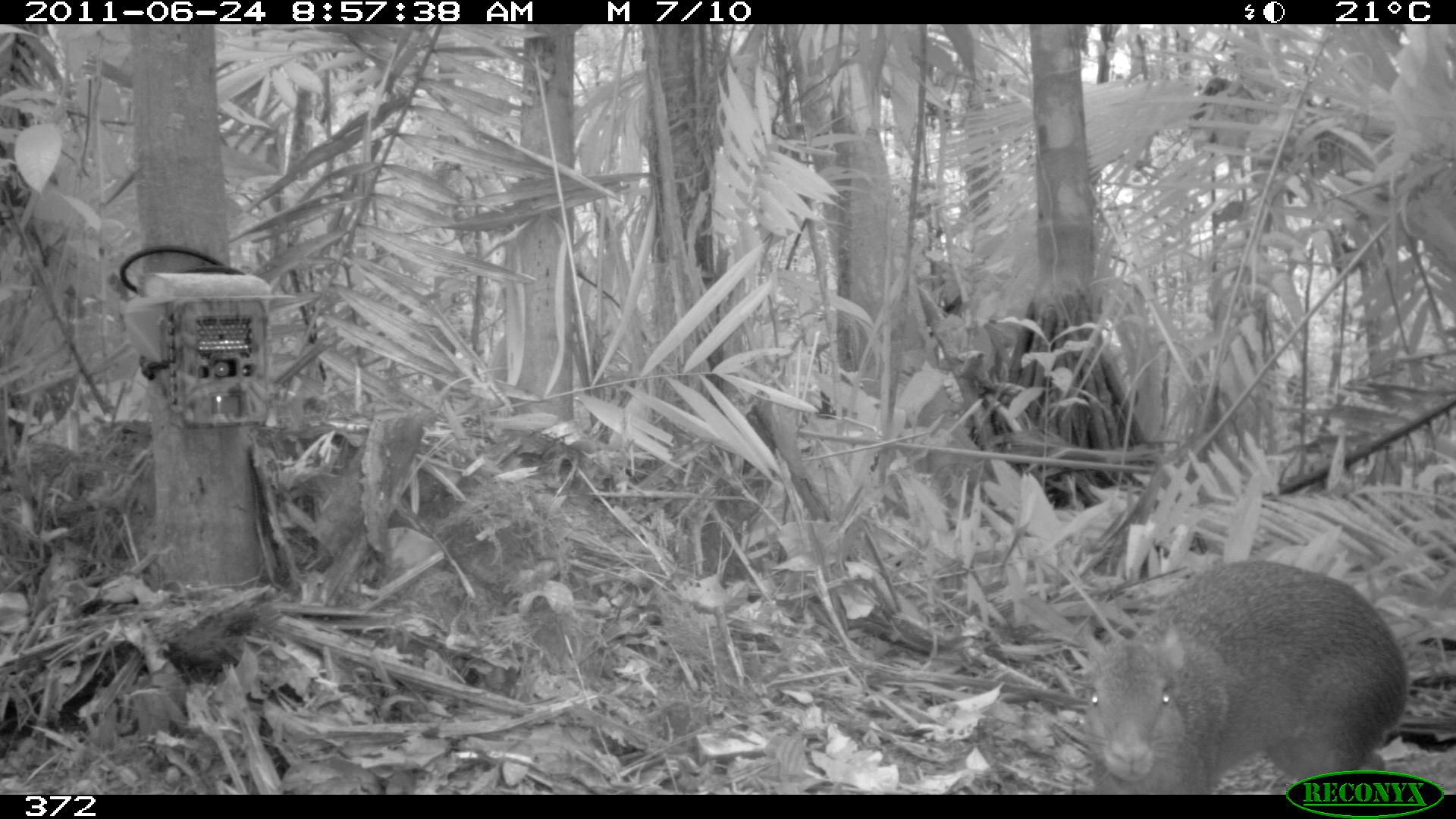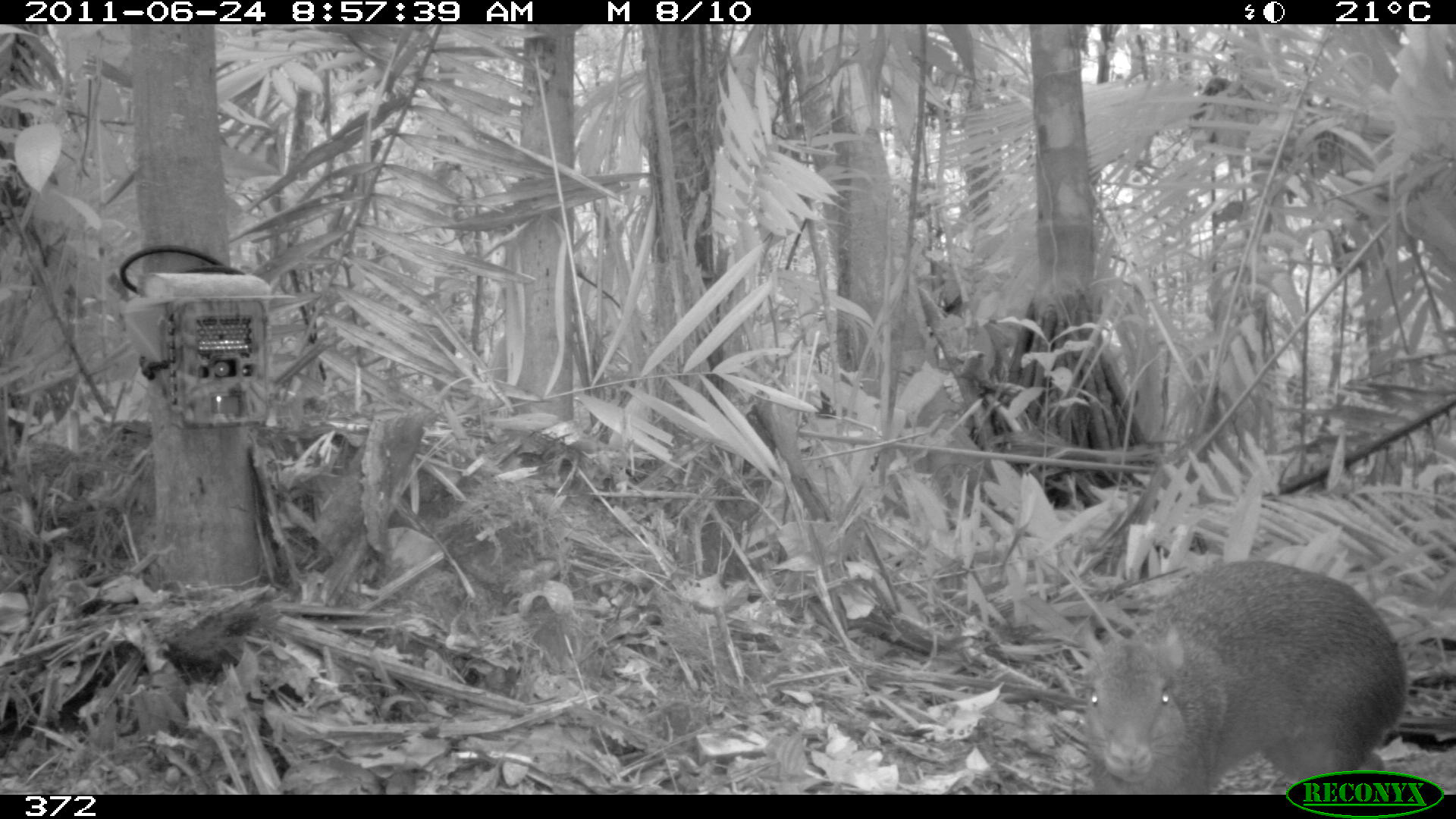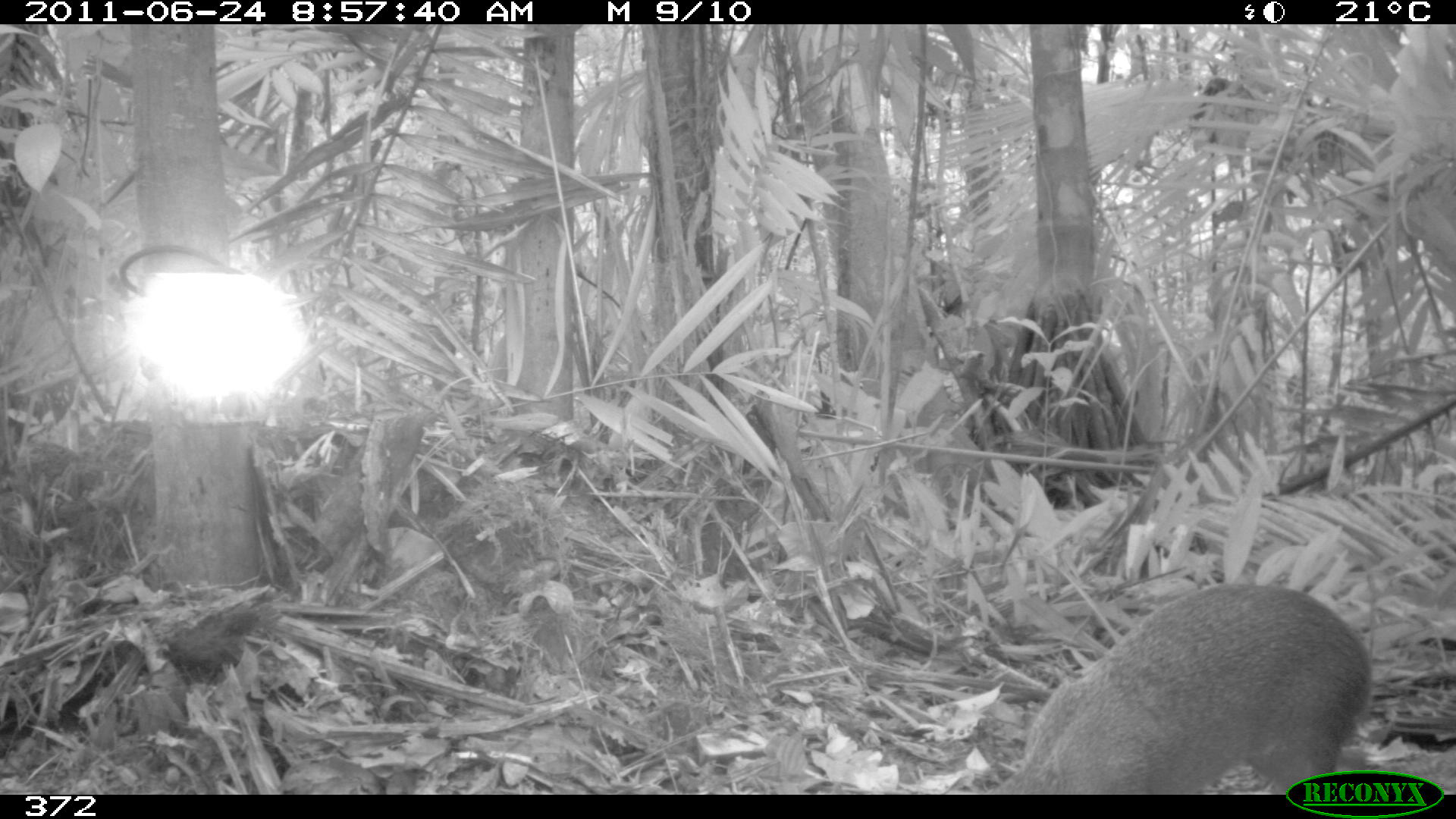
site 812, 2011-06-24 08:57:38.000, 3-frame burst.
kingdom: Animalia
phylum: Chordata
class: Mammalia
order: Rodentia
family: Dasyproctidae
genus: Dasyprocta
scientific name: Dasyprocta punctata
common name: central american agouti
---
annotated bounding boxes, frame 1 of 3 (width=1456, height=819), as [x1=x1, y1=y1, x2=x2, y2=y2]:
dasyprocta punctata: [x1=1076, y1=553, x2=1408, y2=792]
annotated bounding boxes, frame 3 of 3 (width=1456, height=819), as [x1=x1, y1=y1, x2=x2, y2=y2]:
dasyprocta punctata: [x1=986, y1=578, x2=1374, y2=791]